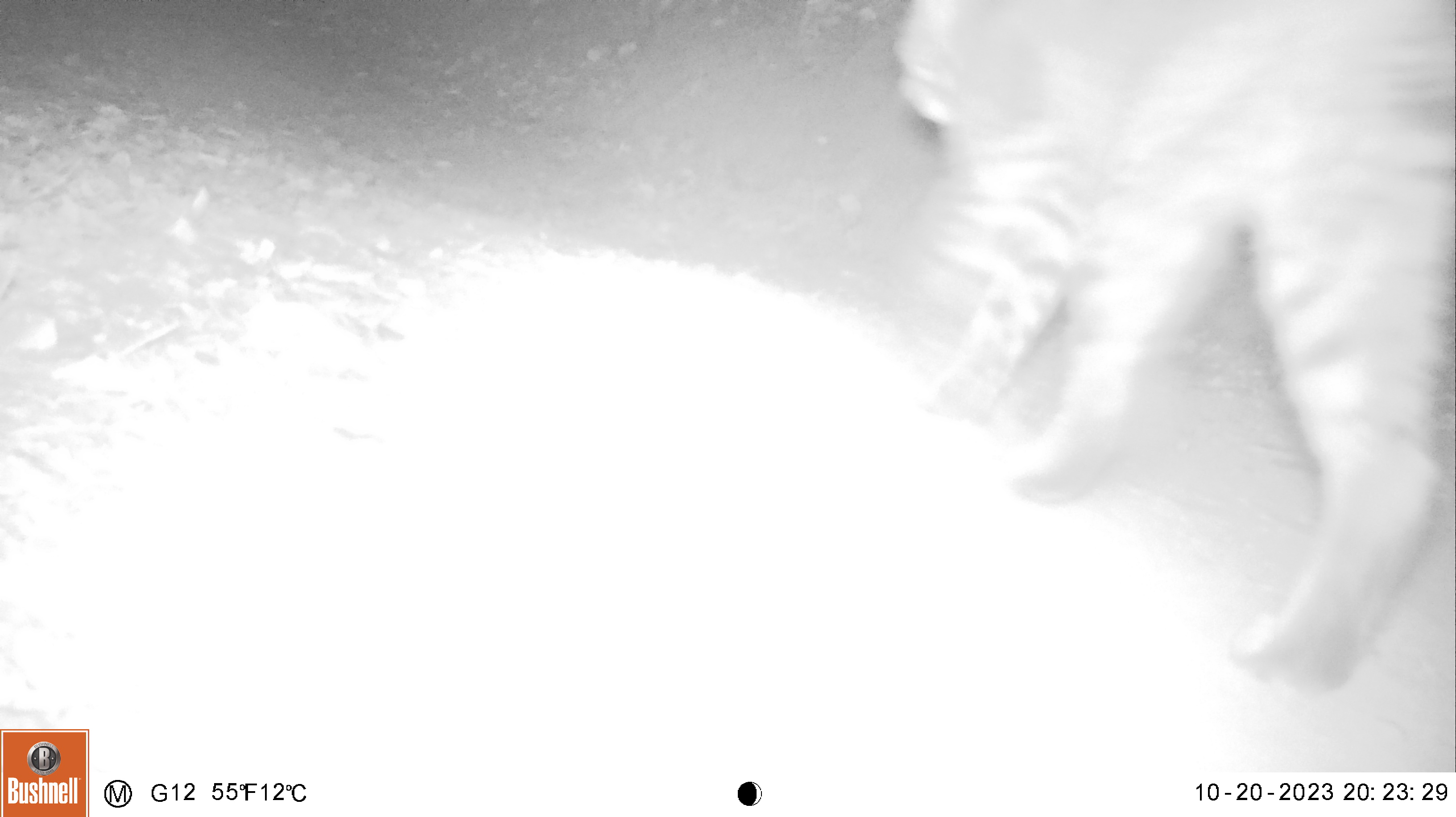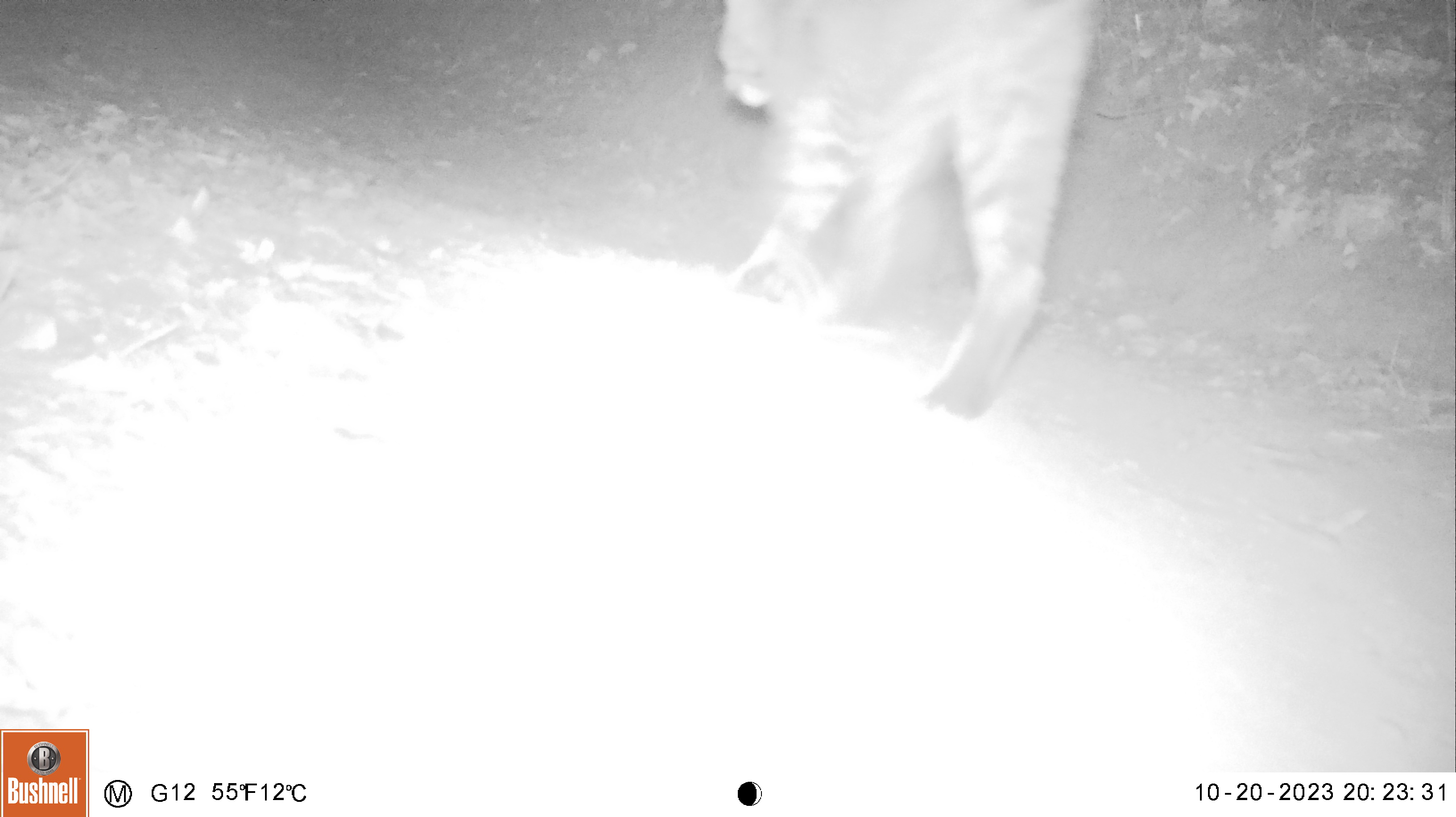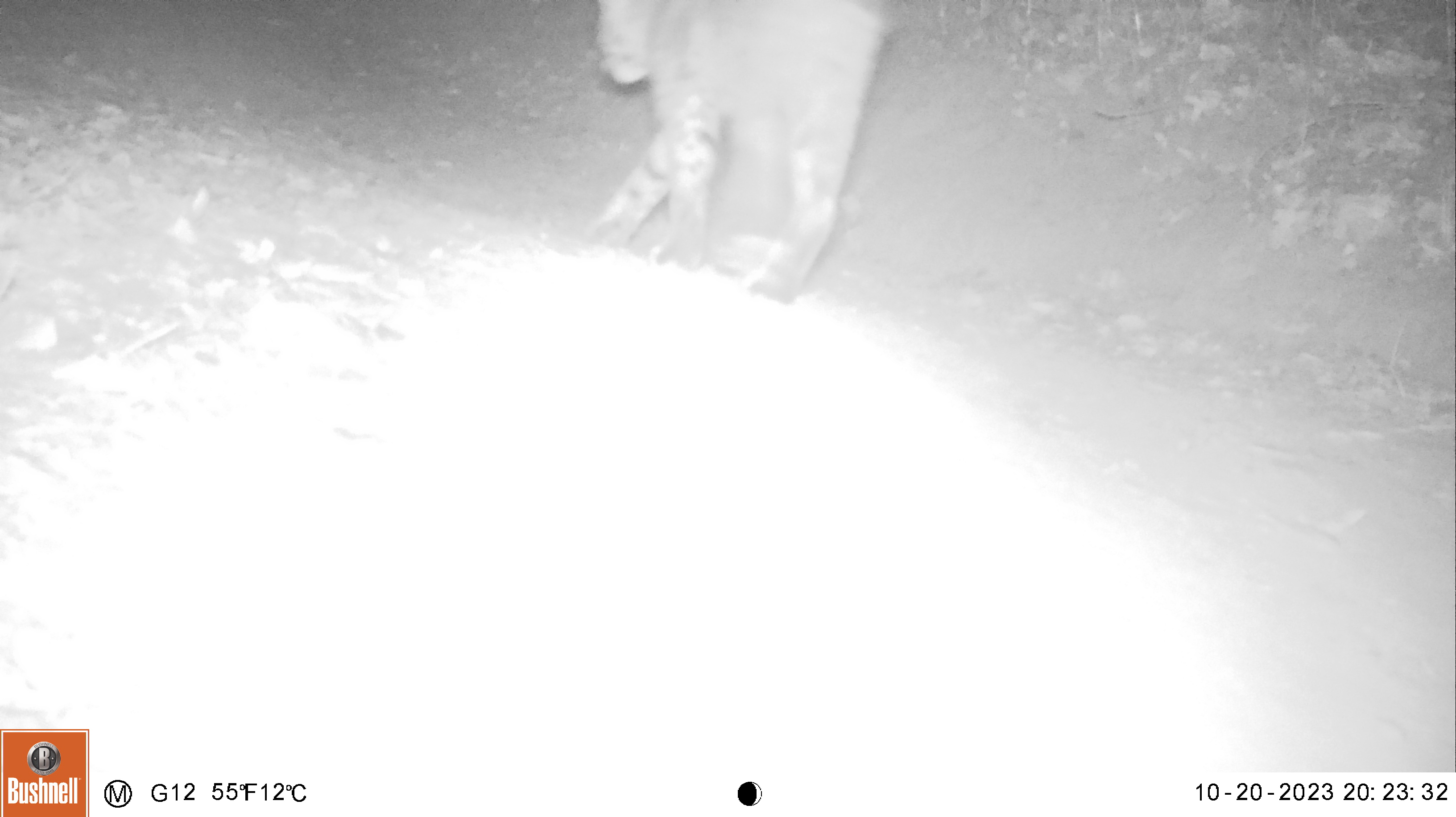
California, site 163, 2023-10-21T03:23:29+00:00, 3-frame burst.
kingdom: Animalia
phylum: Chordata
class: Mammalia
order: Carnivora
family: Felidae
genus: Lynx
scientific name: Lynx rufus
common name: bobcat